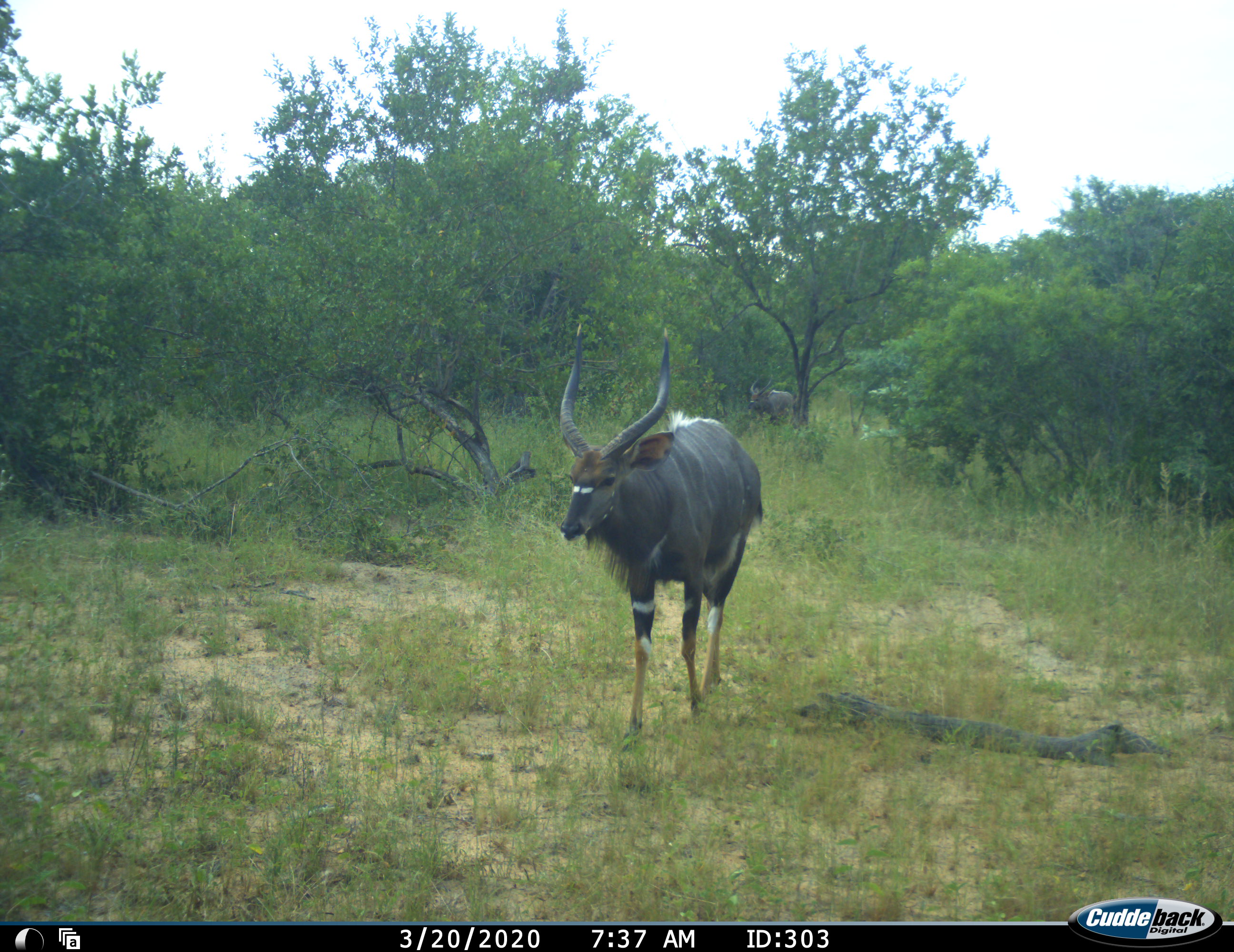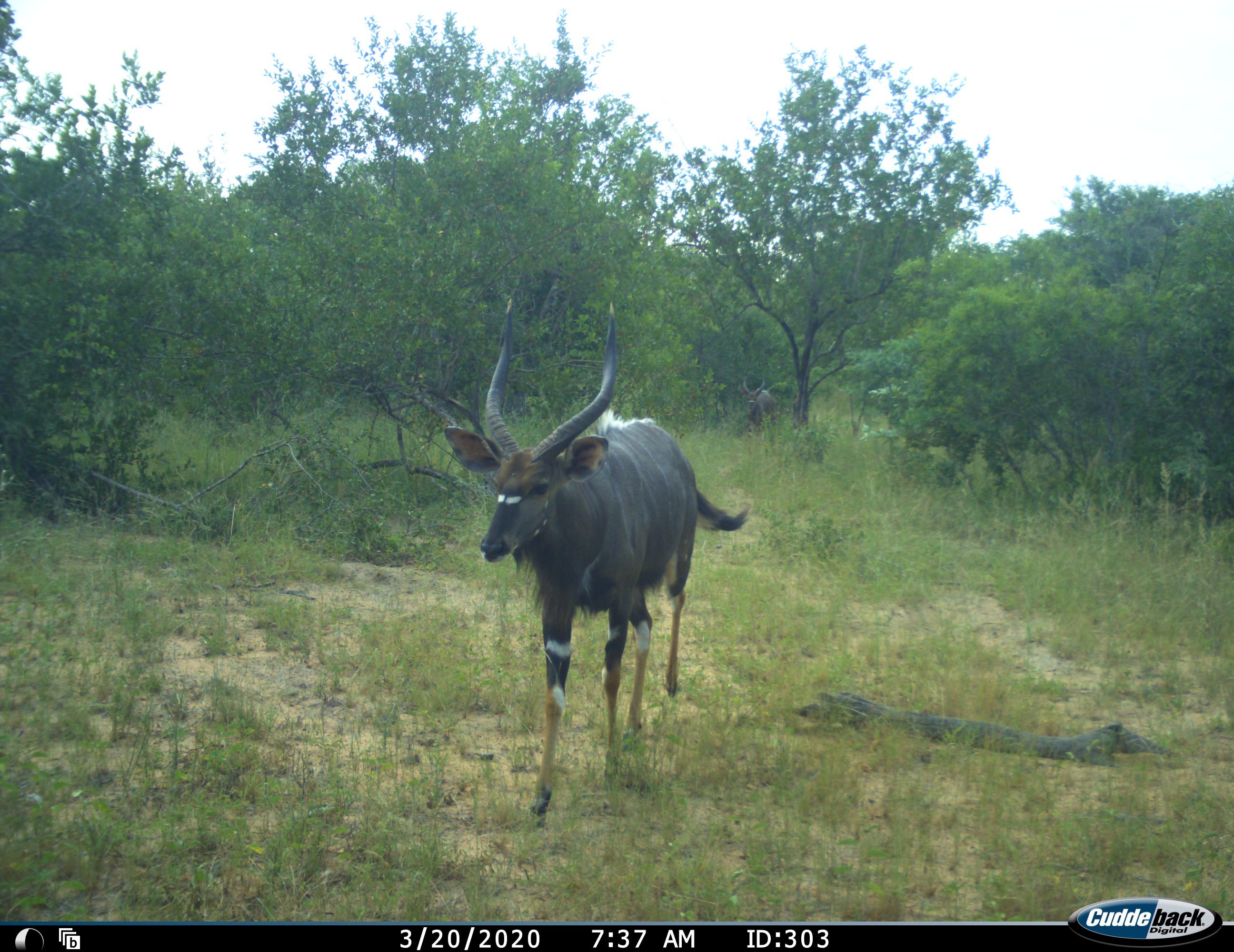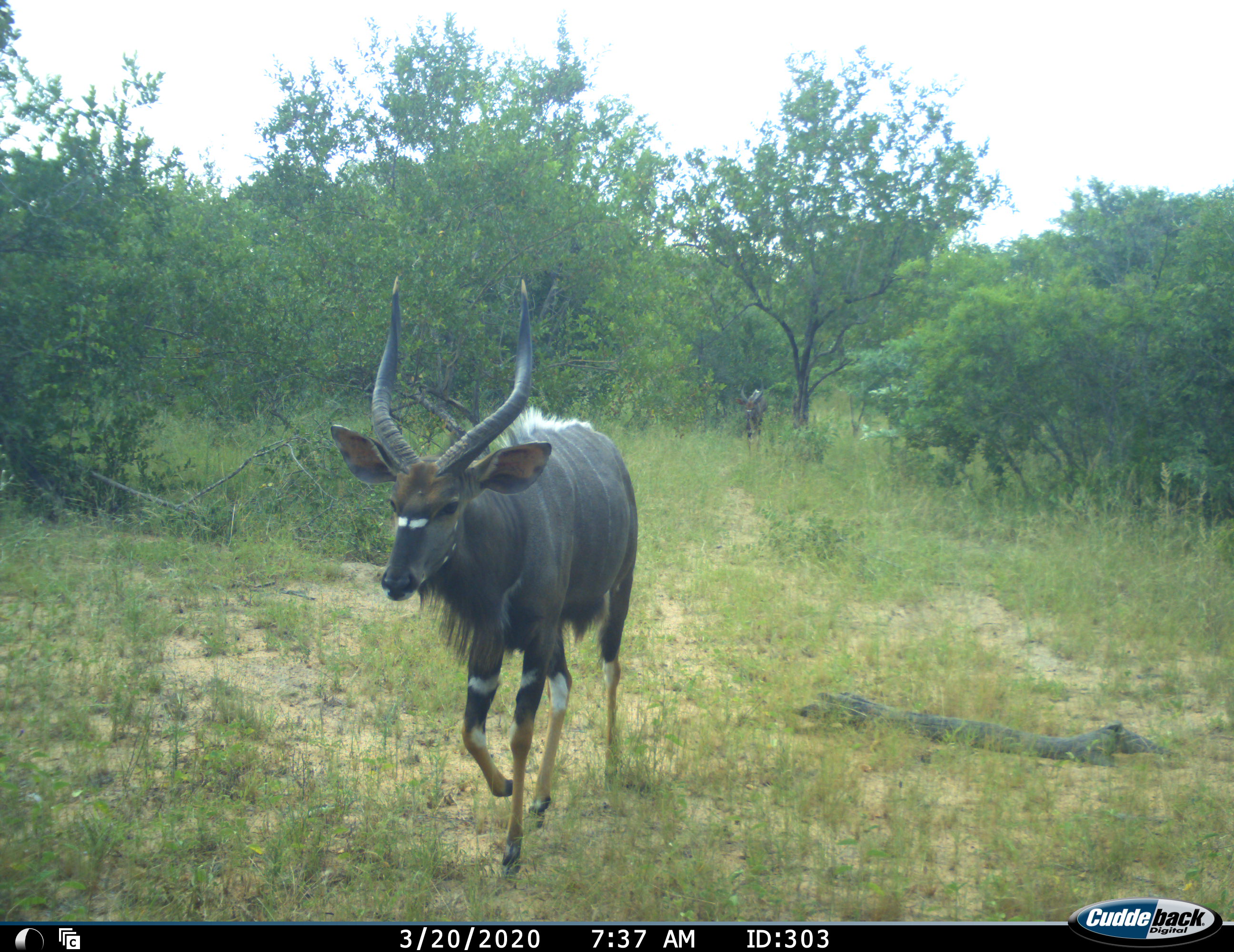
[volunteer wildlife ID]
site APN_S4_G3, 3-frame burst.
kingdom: Animalia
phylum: Chordata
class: Mammalia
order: Artiodactyla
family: Bovidae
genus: Tragelaphus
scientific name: Tragelaphus angasii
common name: nyala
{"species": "nyala (Tragelaphus angasii)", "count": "2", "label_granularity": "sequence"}